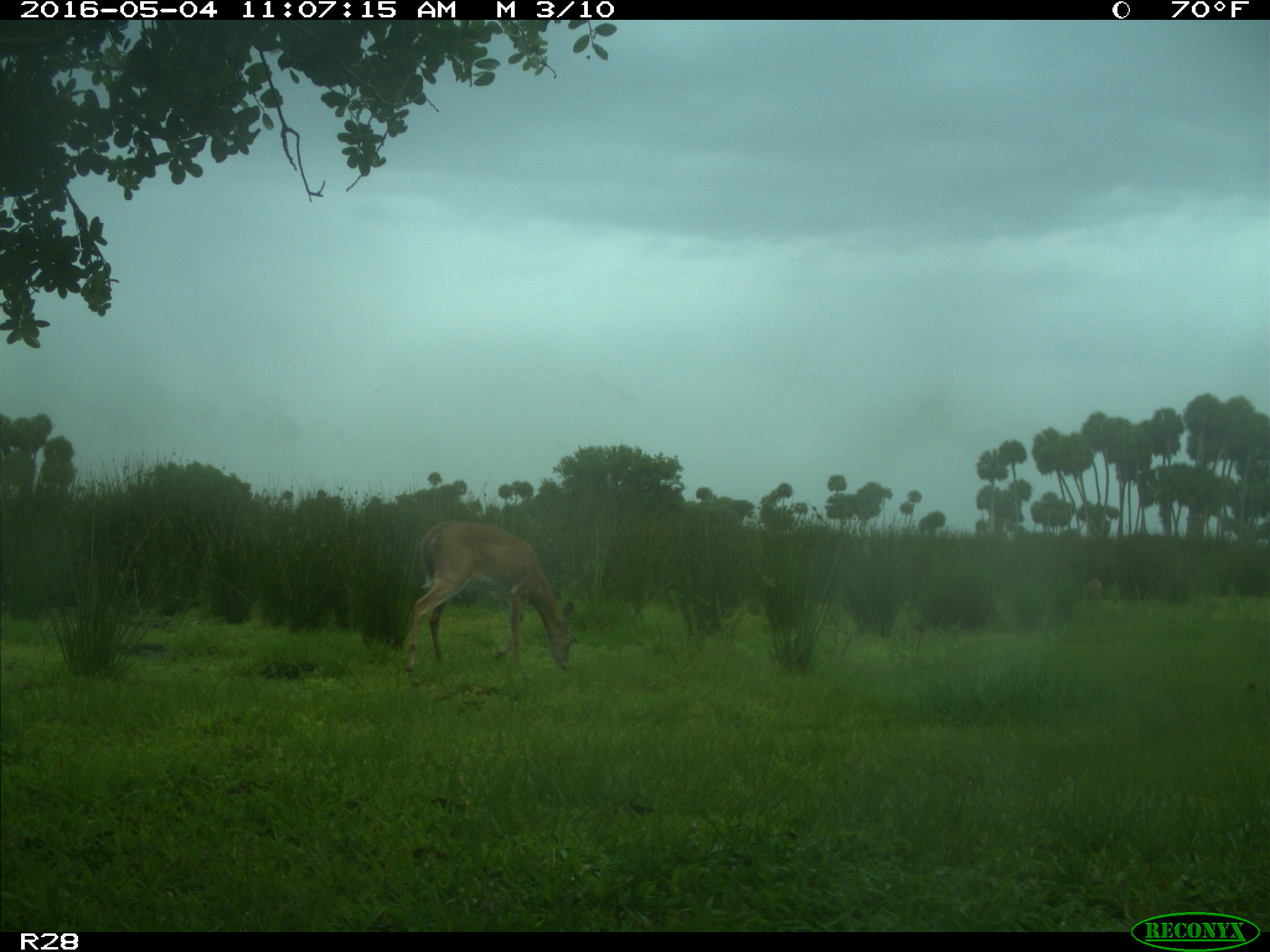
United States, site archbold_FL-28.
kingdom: Animalia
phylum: Chordata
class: Mammalia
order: Artiodactyla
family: Cervidae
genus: Odocoileus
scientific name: Odocoileus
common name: deer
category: unidentified deer